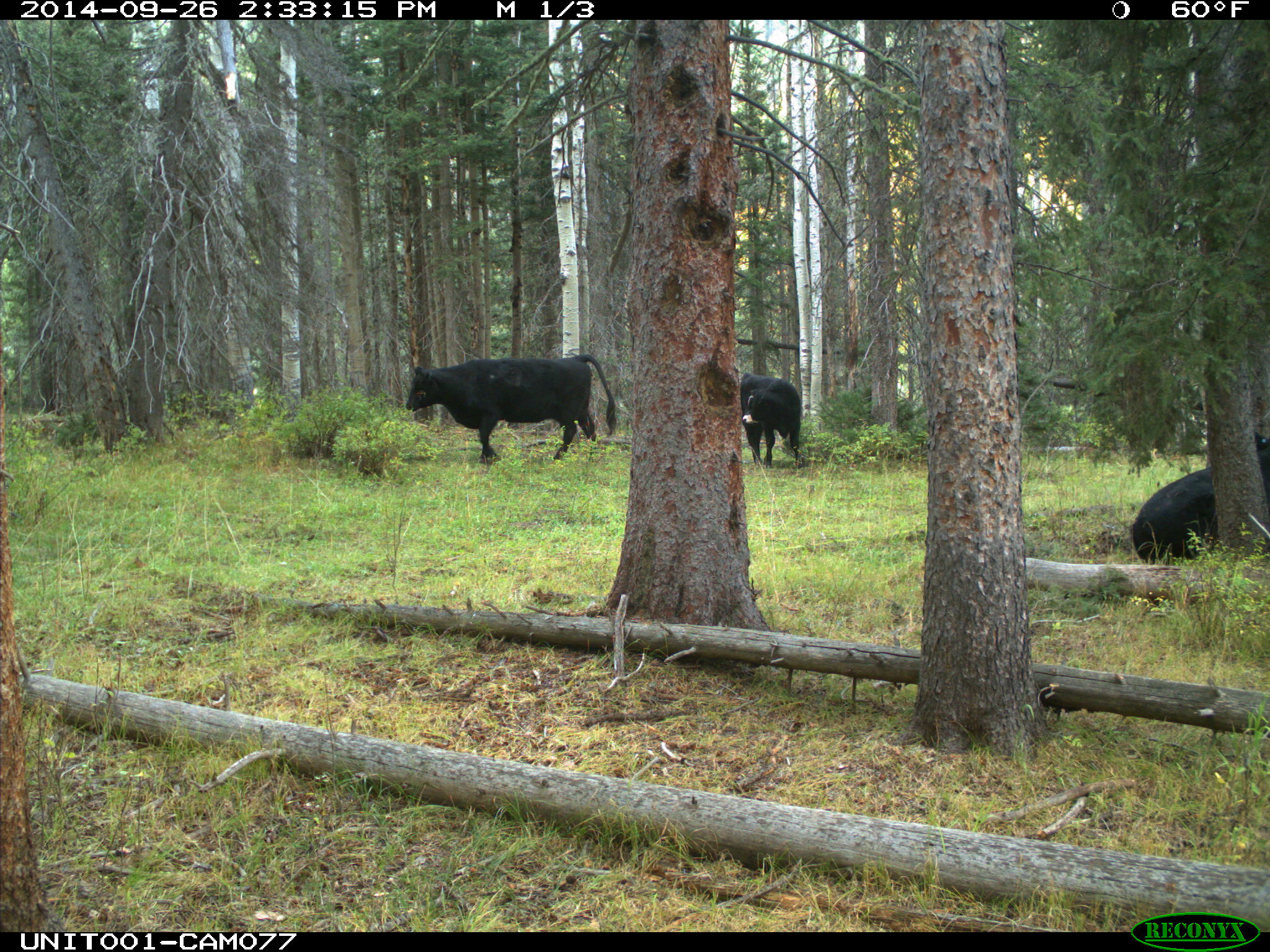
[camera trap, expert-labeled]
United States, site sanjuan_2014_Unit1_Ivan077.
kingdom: Animalia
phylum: Chordata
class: Mammalia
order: Artiodactyla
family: Bovidae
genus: Bos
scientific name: Bos taurus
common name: domestic cow